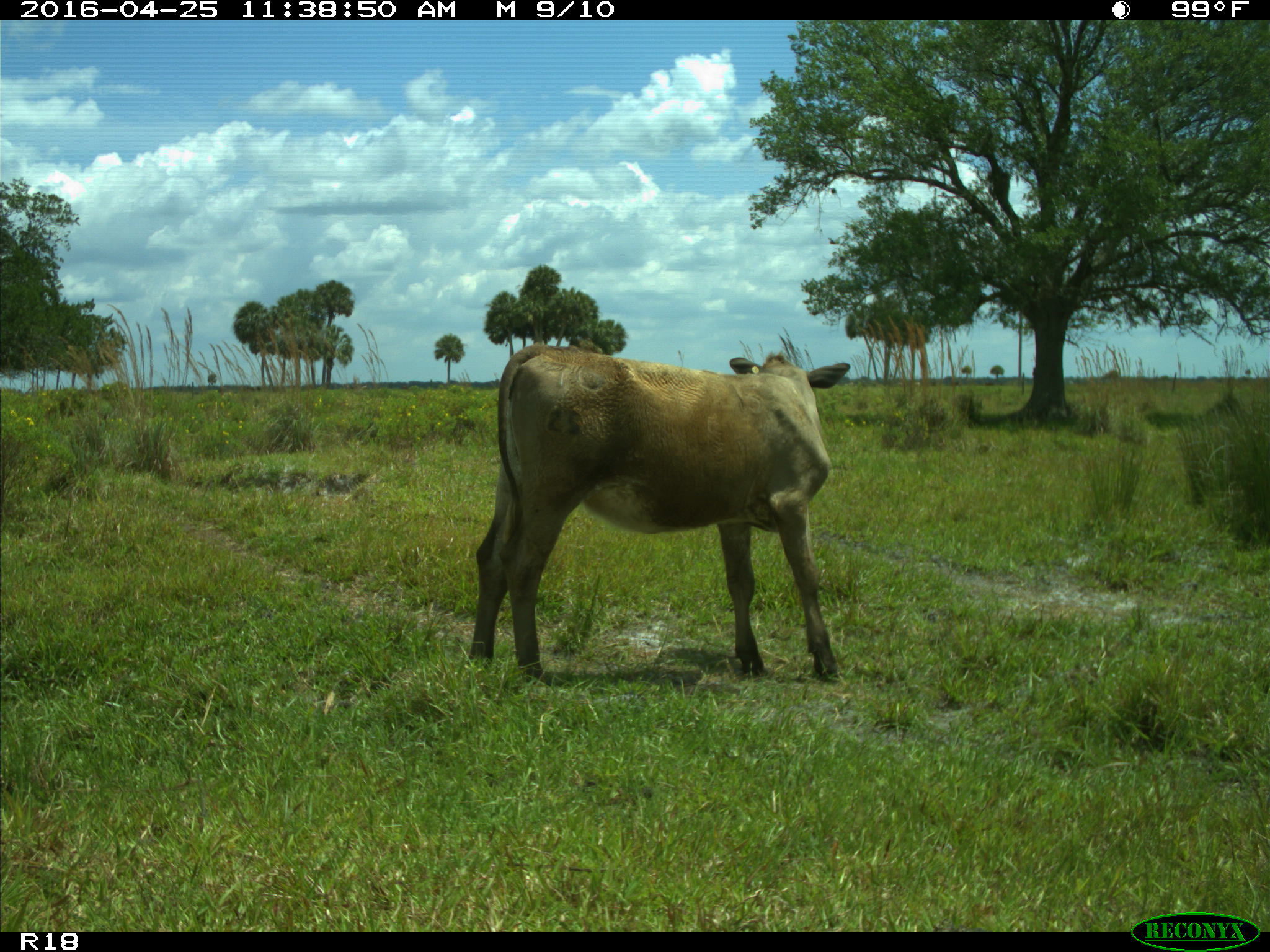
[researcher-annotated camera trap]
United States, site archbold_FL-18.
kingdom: Animalia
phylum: Chordata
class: Mammalia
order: Artiodactyla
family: Bovidae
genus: Bos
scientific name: Bos taurus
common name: domestic cow